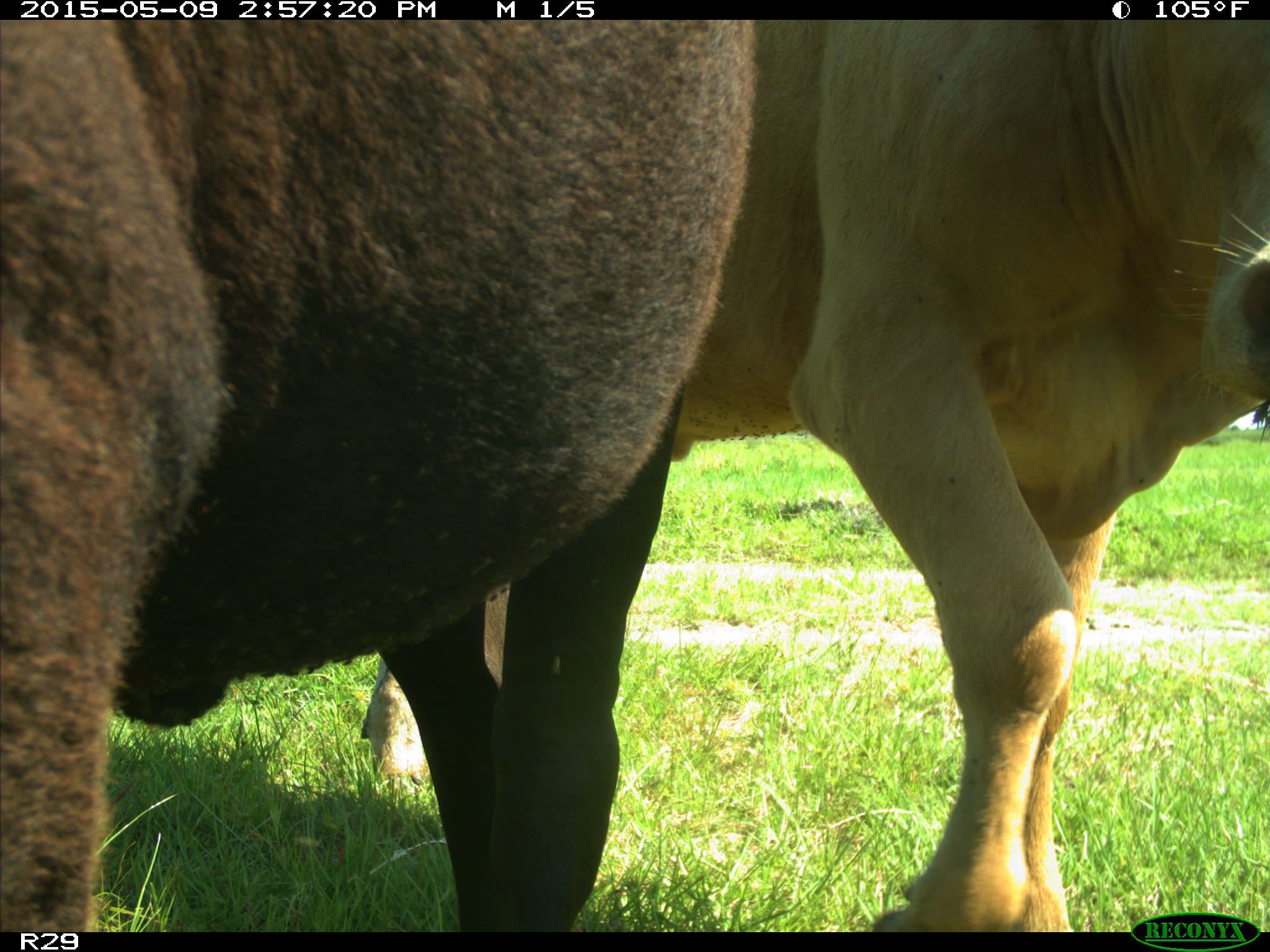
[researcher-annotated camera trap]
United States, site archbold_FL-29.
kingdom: Animalia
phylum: Chordata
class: Mammalia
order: Artiodactyla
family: Bovidae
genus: Bos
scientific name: Bos taurus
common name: domestic cow